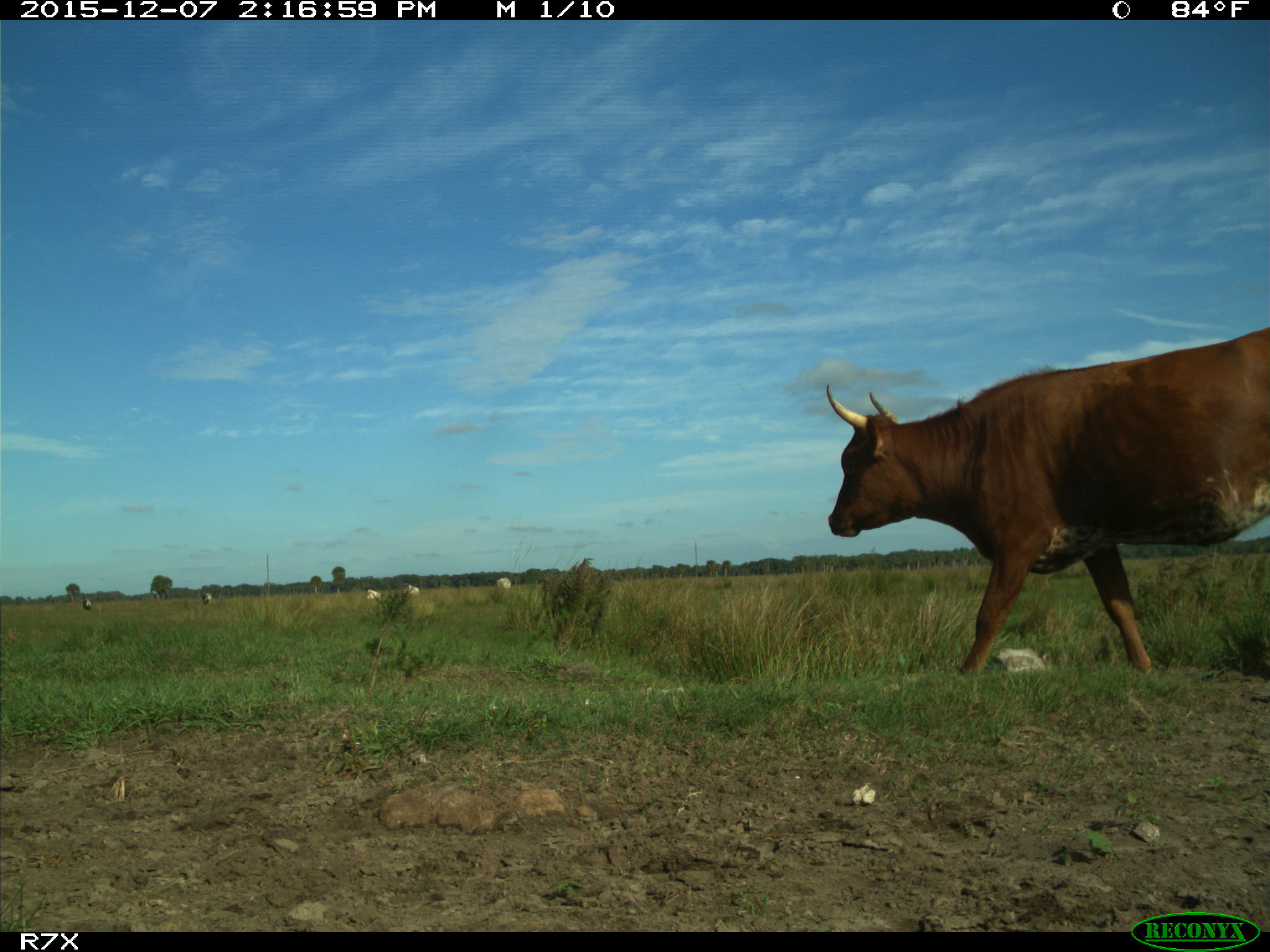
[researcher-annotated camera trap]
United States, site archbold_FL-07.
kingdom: Animalia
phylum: Chordata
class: Mammalia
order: Artiodactyla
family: Bovidae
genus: Bos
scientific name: Bos taurus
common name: domestic cow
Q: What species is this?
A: Bos taurus (domestic cow).